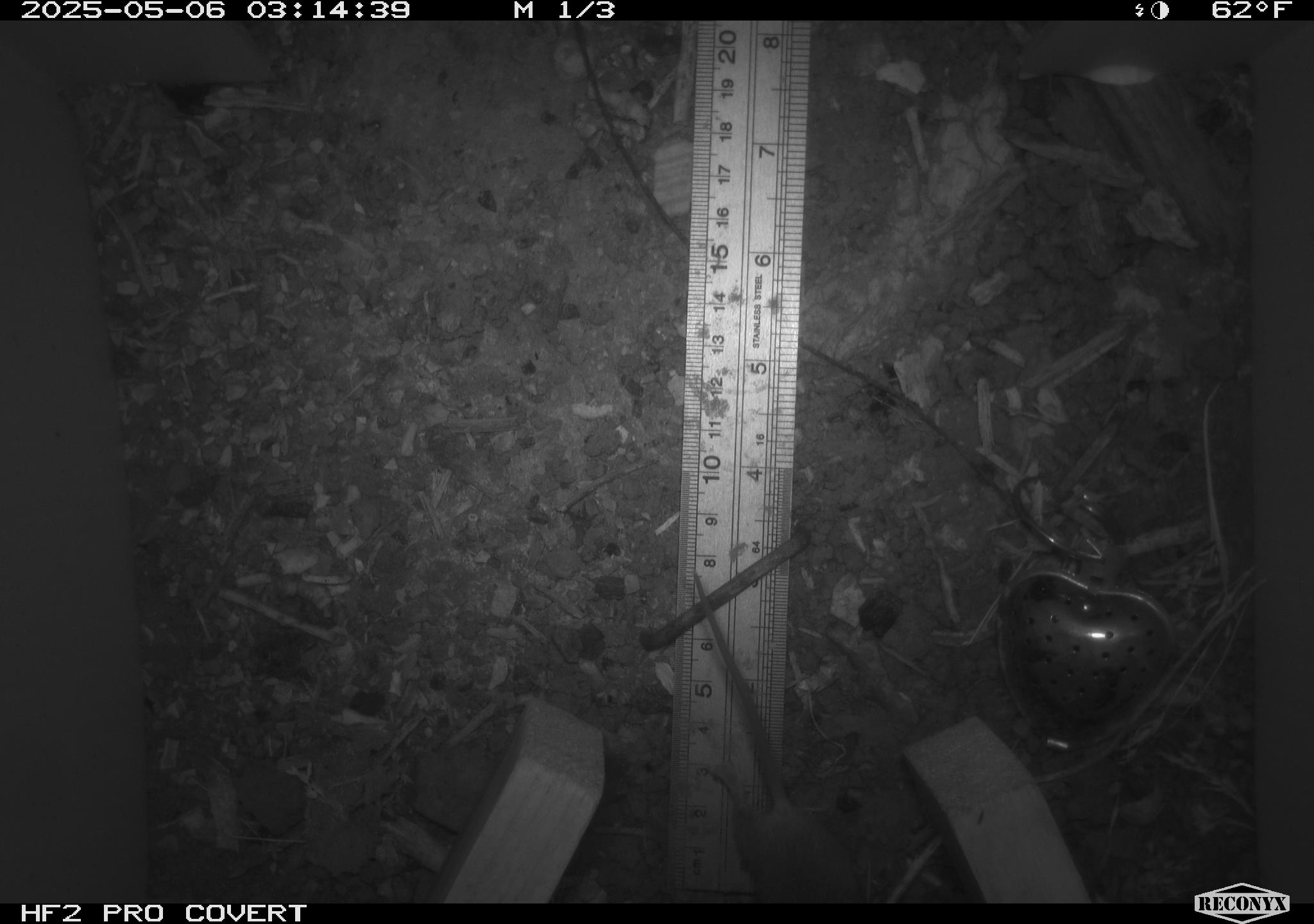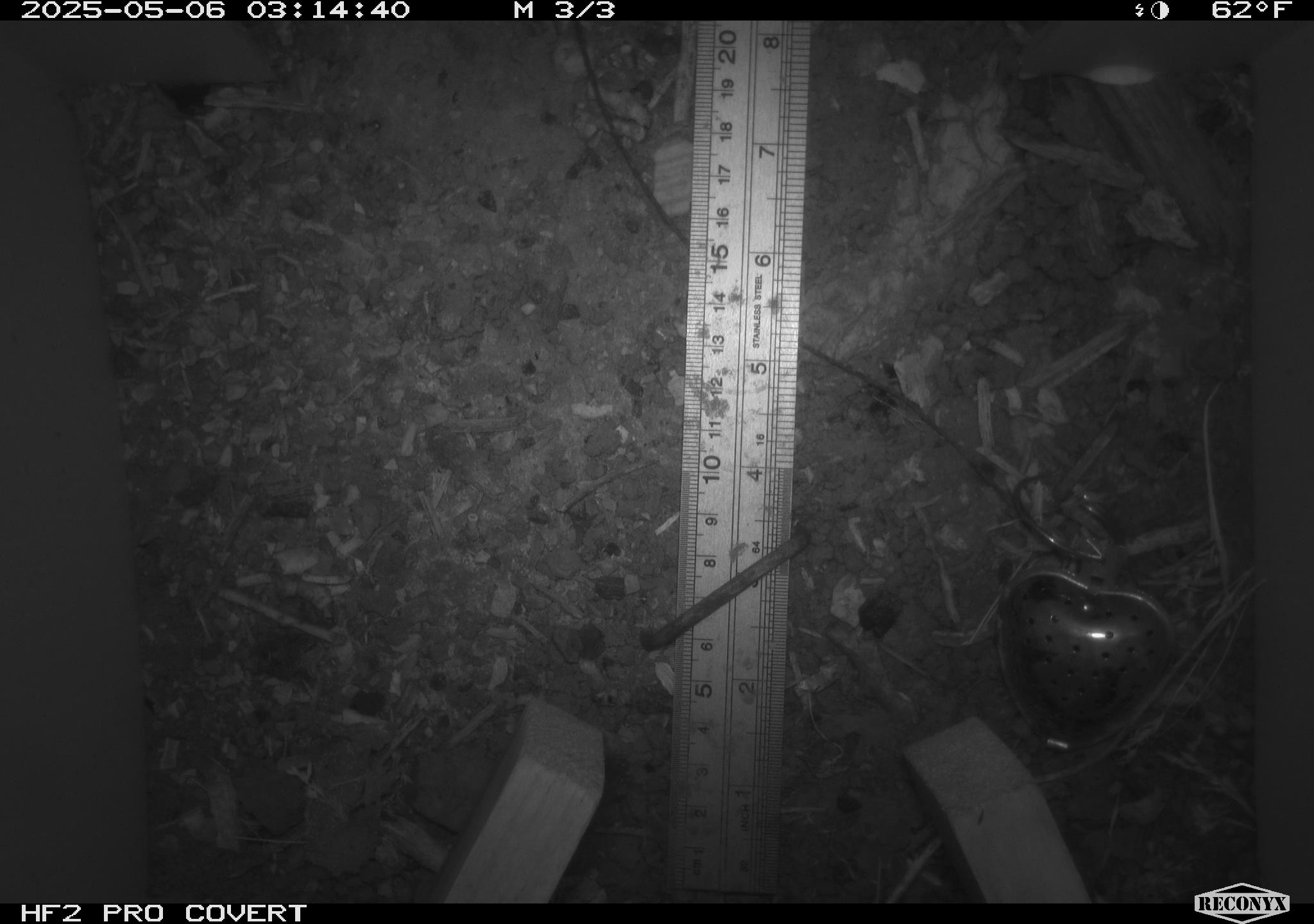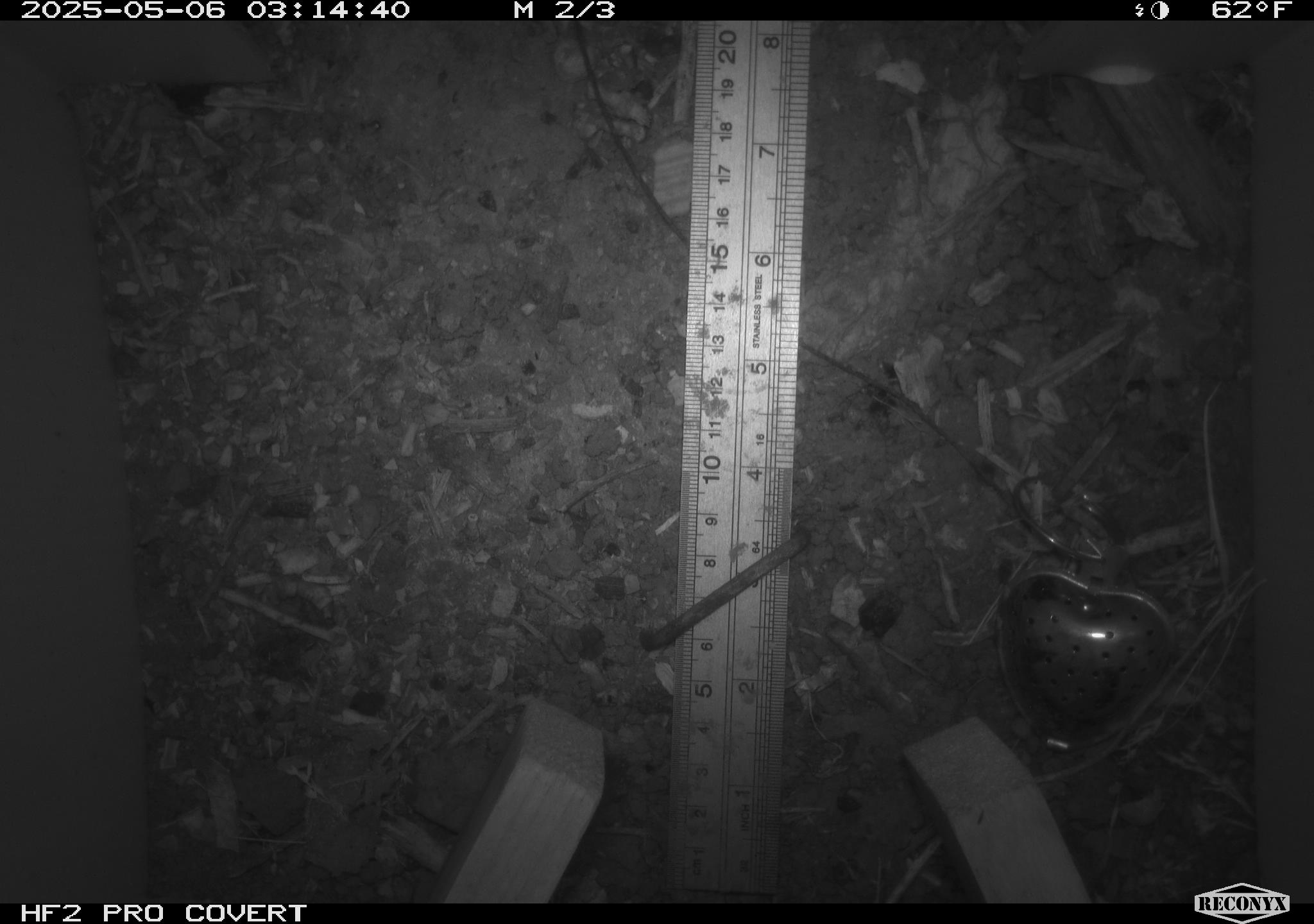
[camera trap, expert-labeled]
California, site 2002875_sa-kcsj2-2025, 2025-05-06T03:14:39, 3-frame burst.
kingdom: Animalia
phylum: Chordata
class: Mammalia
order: Rodentia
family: Muridae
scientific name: Muridae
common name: murids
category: muridae family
Muridae family (murids) (Muridae).